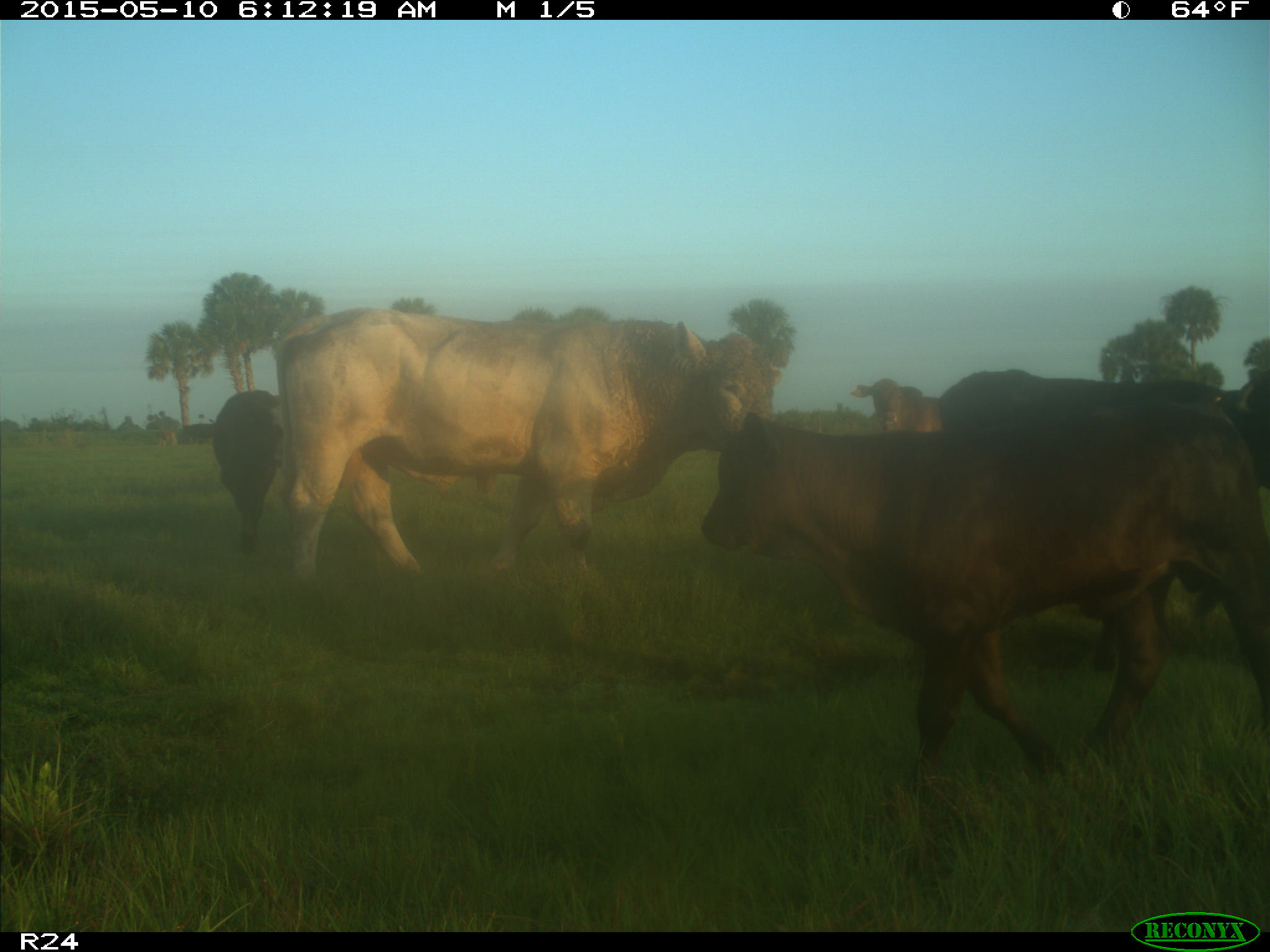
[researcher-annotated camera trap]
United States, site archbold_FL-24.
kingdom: Animalia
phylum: Chordata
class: Mammalia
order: Artiodactyla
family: Bovidae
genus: Bos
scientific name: Bos taurus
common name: domestic cow